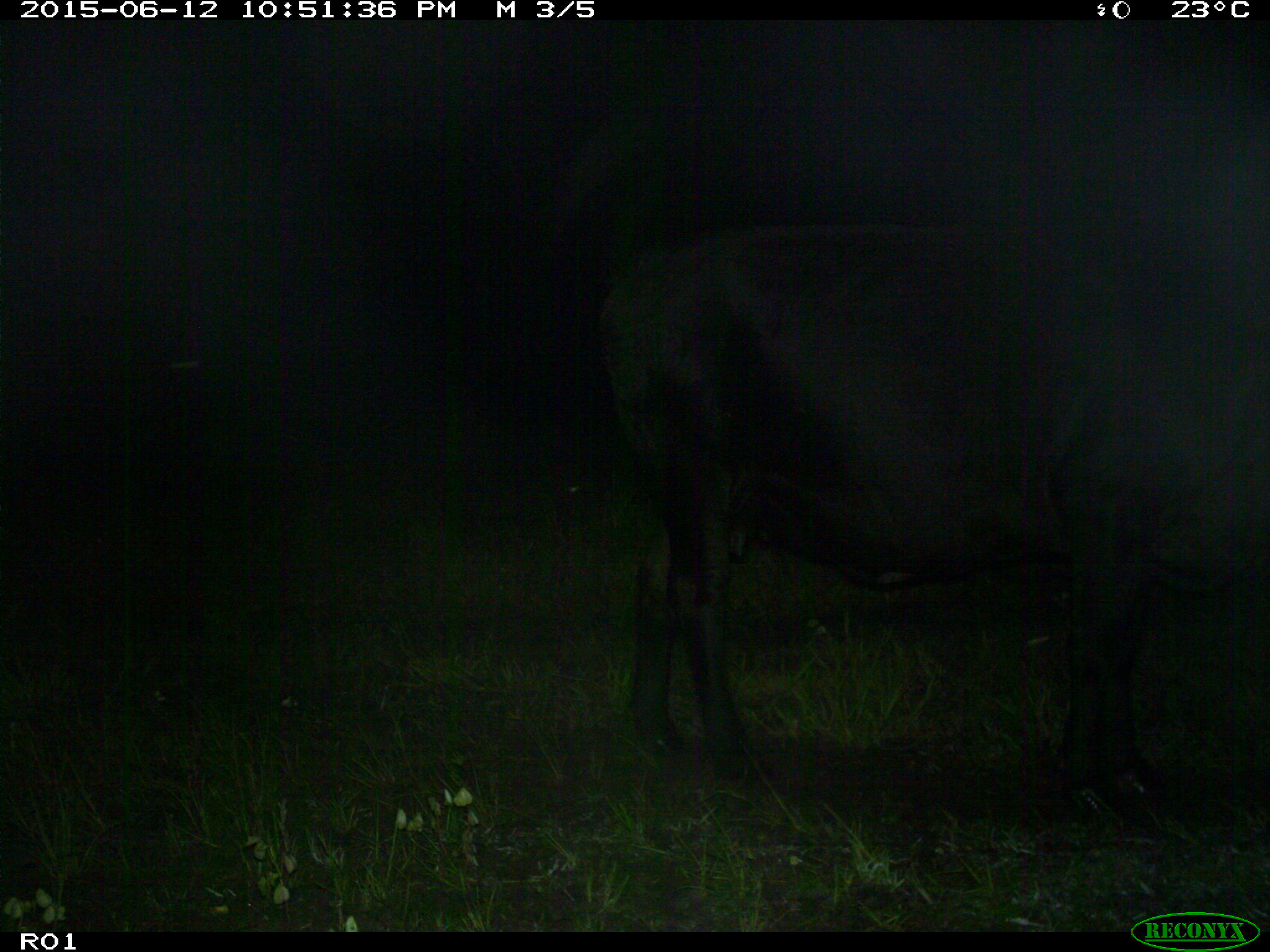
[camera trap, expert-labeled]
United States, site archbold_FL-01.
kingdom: Animalia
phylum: Chordata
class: Mammalia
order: Artiodactyla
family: Bovidae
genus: Bos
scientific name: Bos taurus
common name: domestic cow